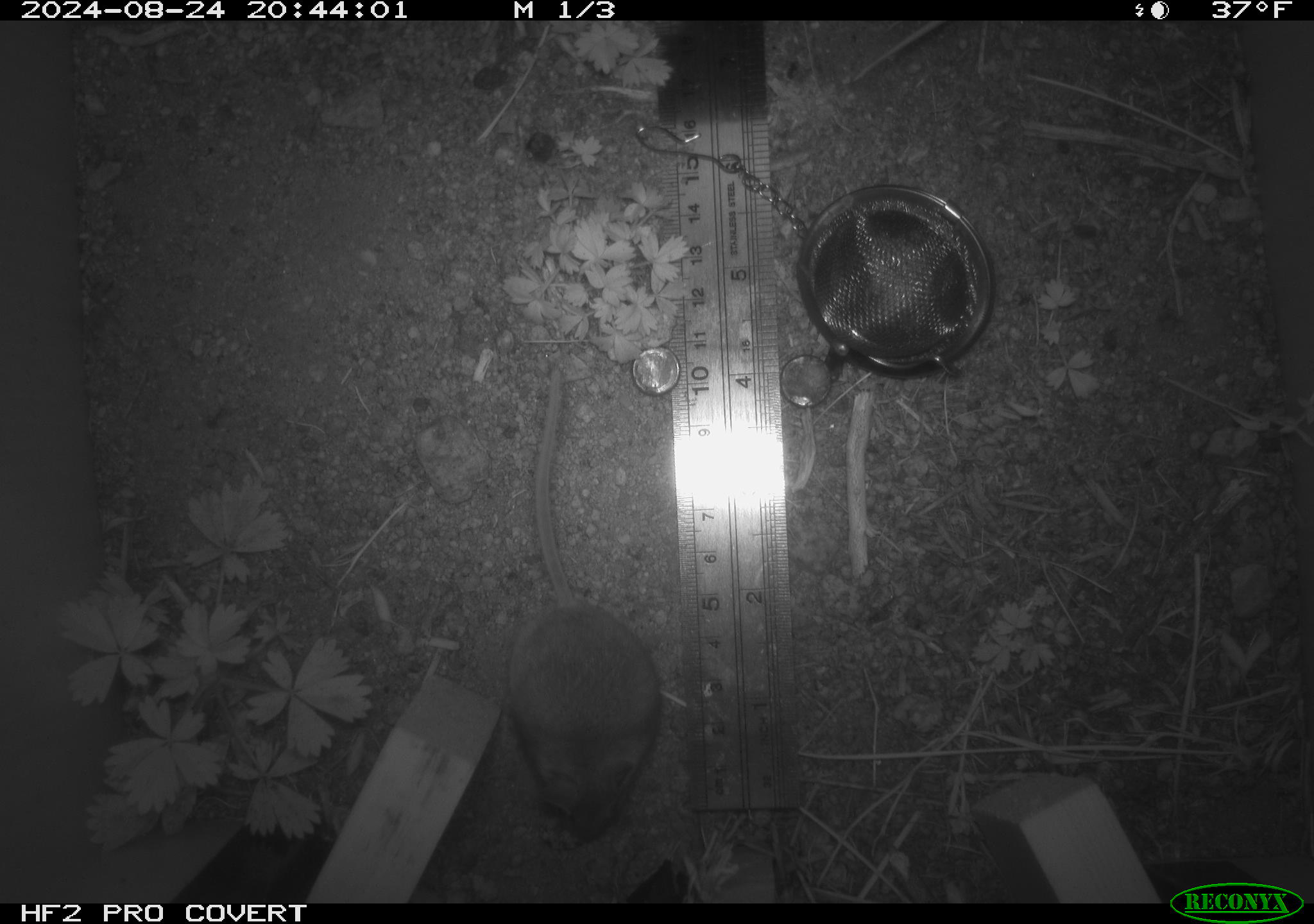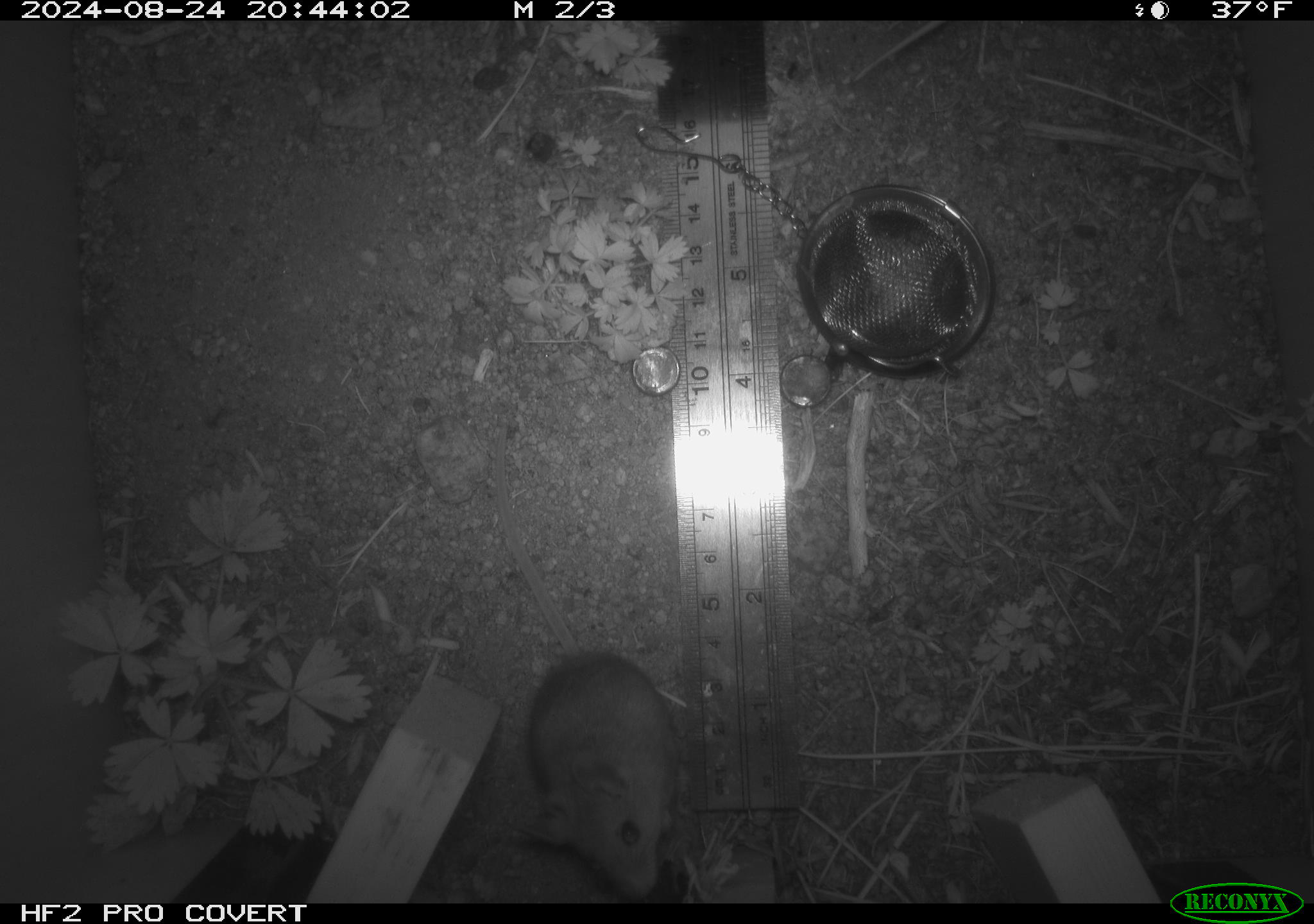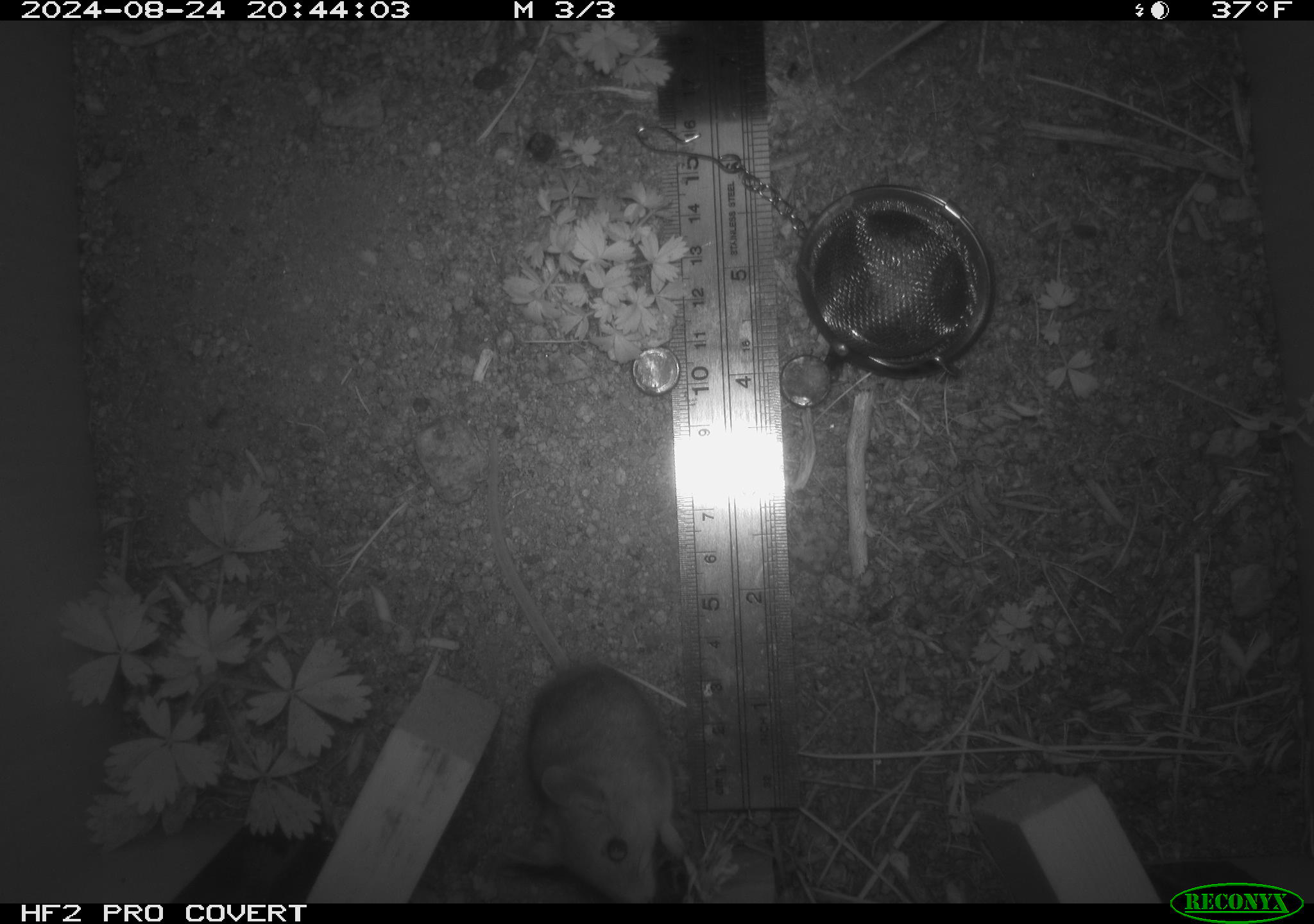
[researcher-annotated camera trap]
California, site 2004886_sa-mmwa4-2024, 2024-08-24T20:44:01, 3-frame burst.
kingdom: Animalia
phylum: Chordata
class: Mammalia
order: Rodentia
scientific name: Rodentia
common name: mouse species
Mouse species (Rodentia).